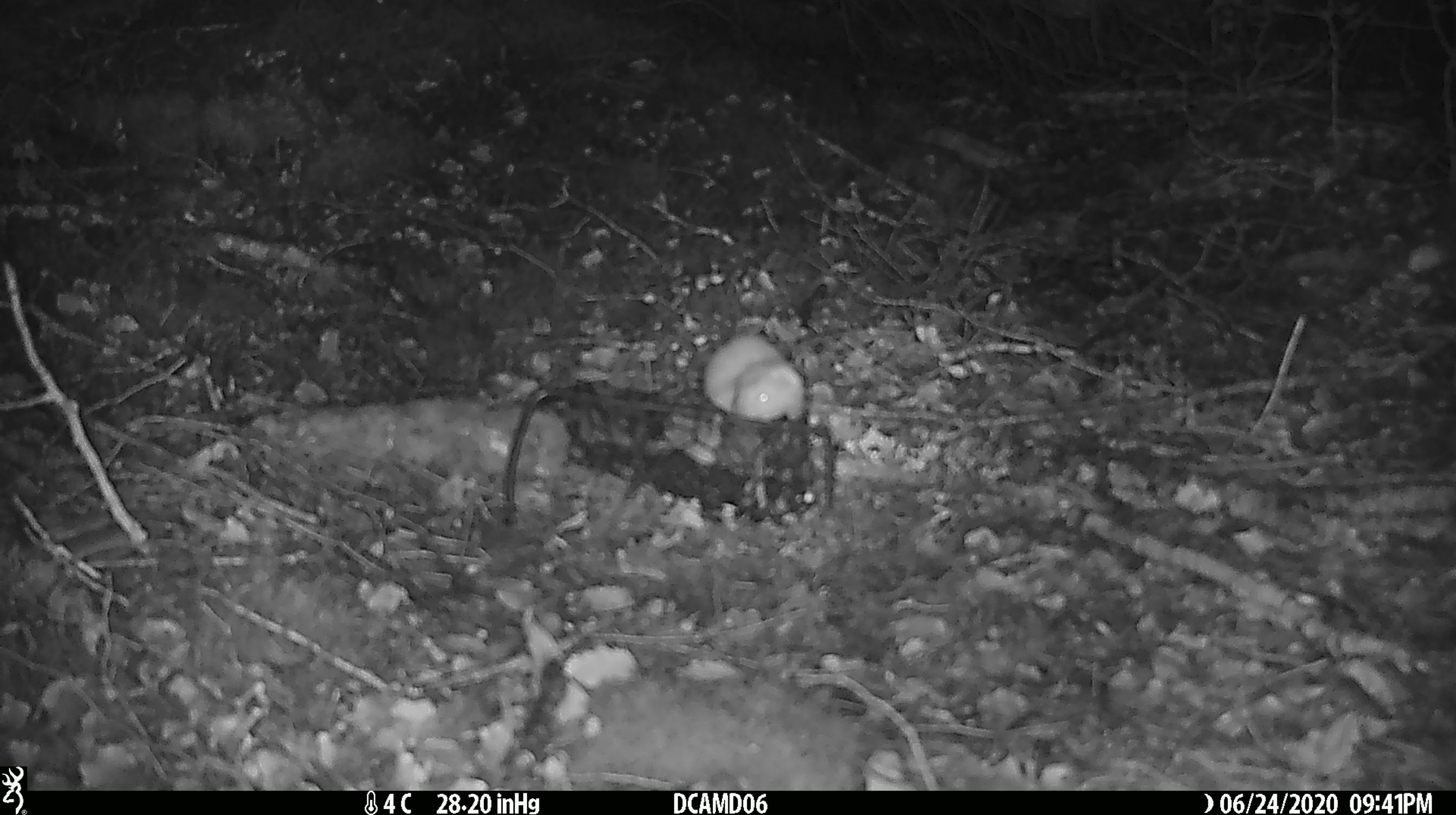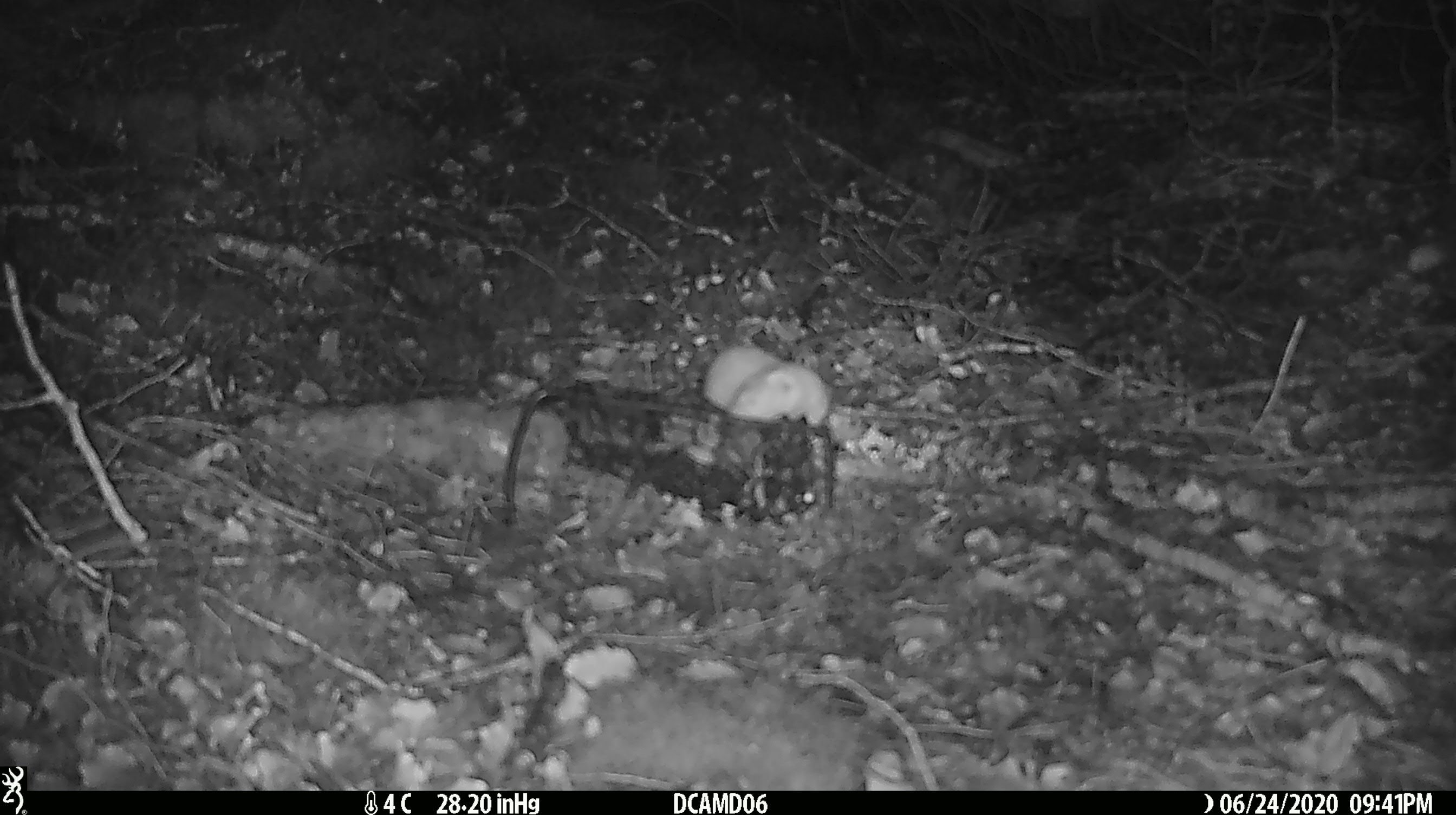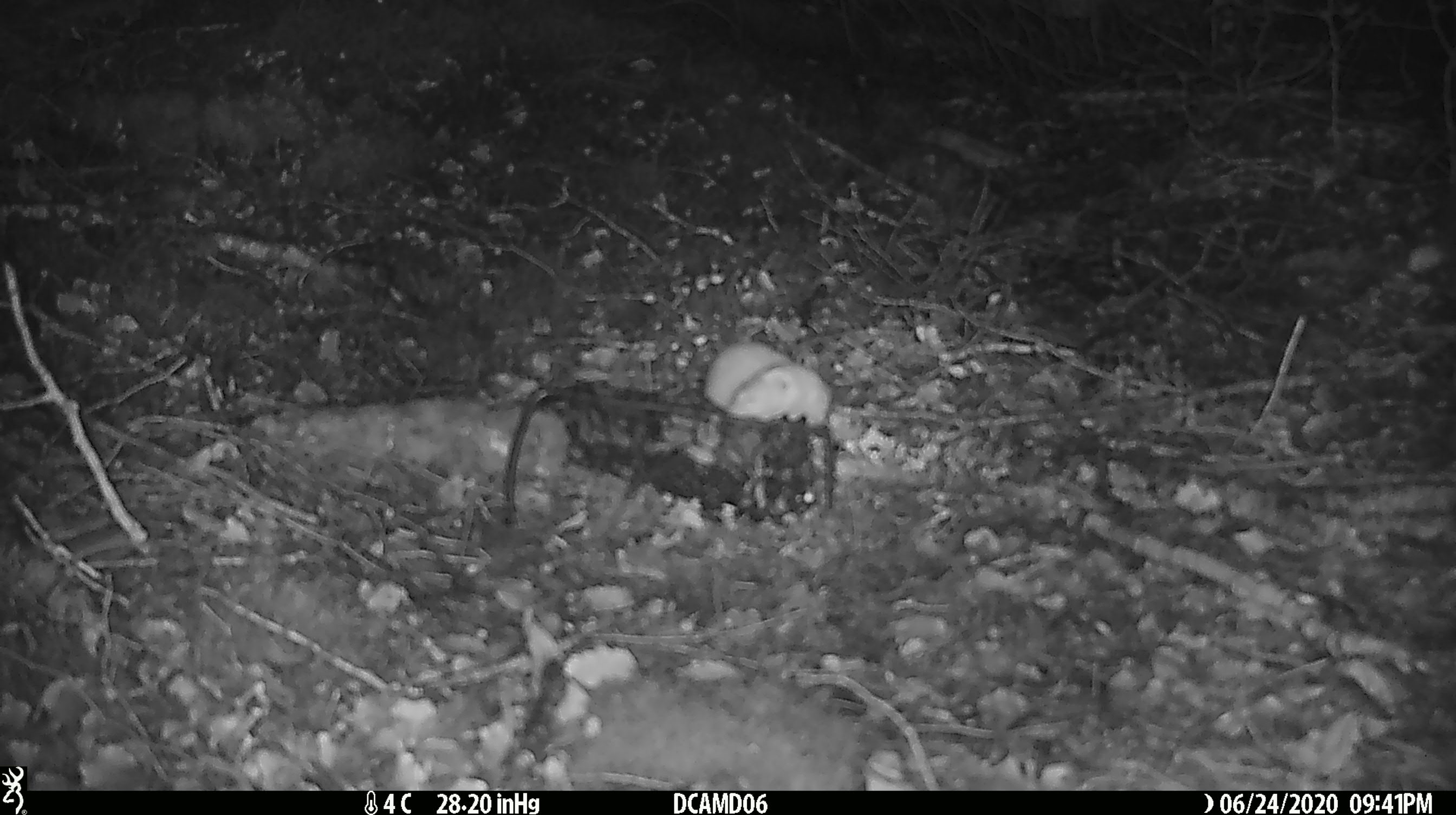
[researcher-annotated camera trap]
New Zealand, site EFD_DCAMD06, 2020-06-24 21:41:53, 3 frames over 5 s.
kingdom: Animalia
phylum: Chordata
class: Mammalia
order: Carnivora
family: Mustelidae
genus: Mustela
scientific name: Mustela nivalis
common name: least weasel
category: weasel